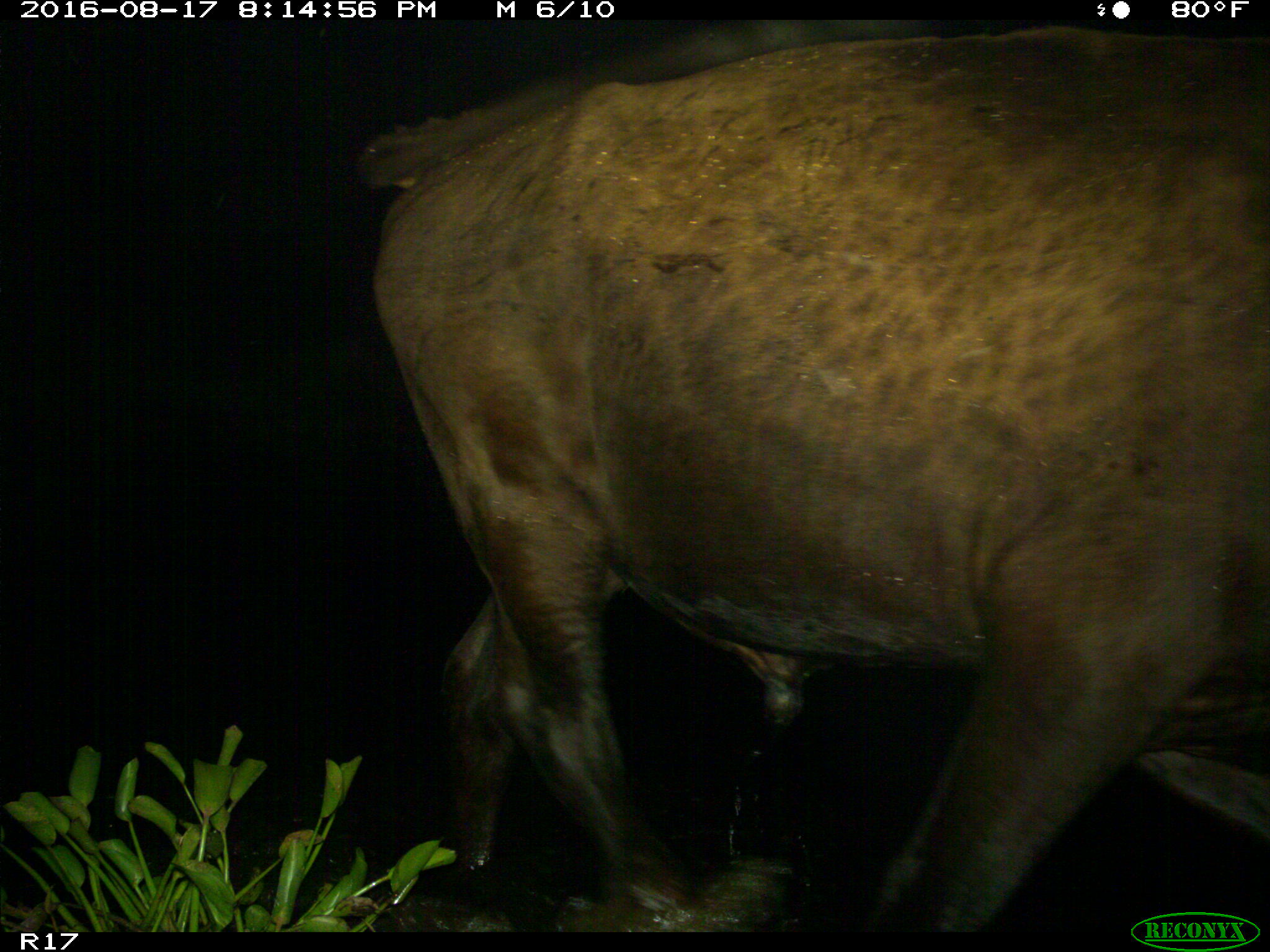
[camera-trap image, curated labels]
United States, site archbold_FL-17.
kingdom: Animalia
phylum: Chordata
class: Mammalia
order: Artiodactyla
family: Bovidae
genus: Bos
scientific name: Bos taurus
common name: domestic cow